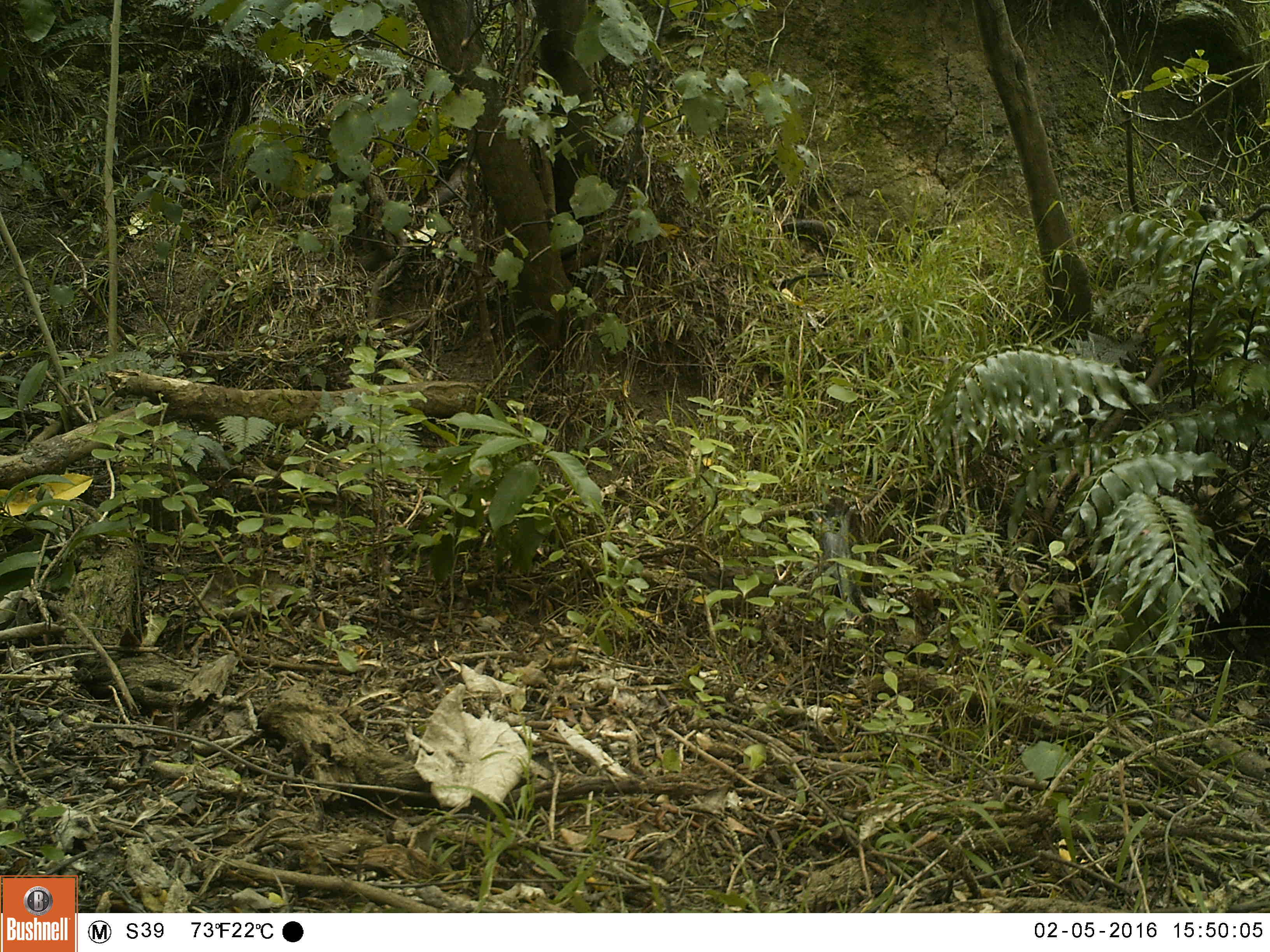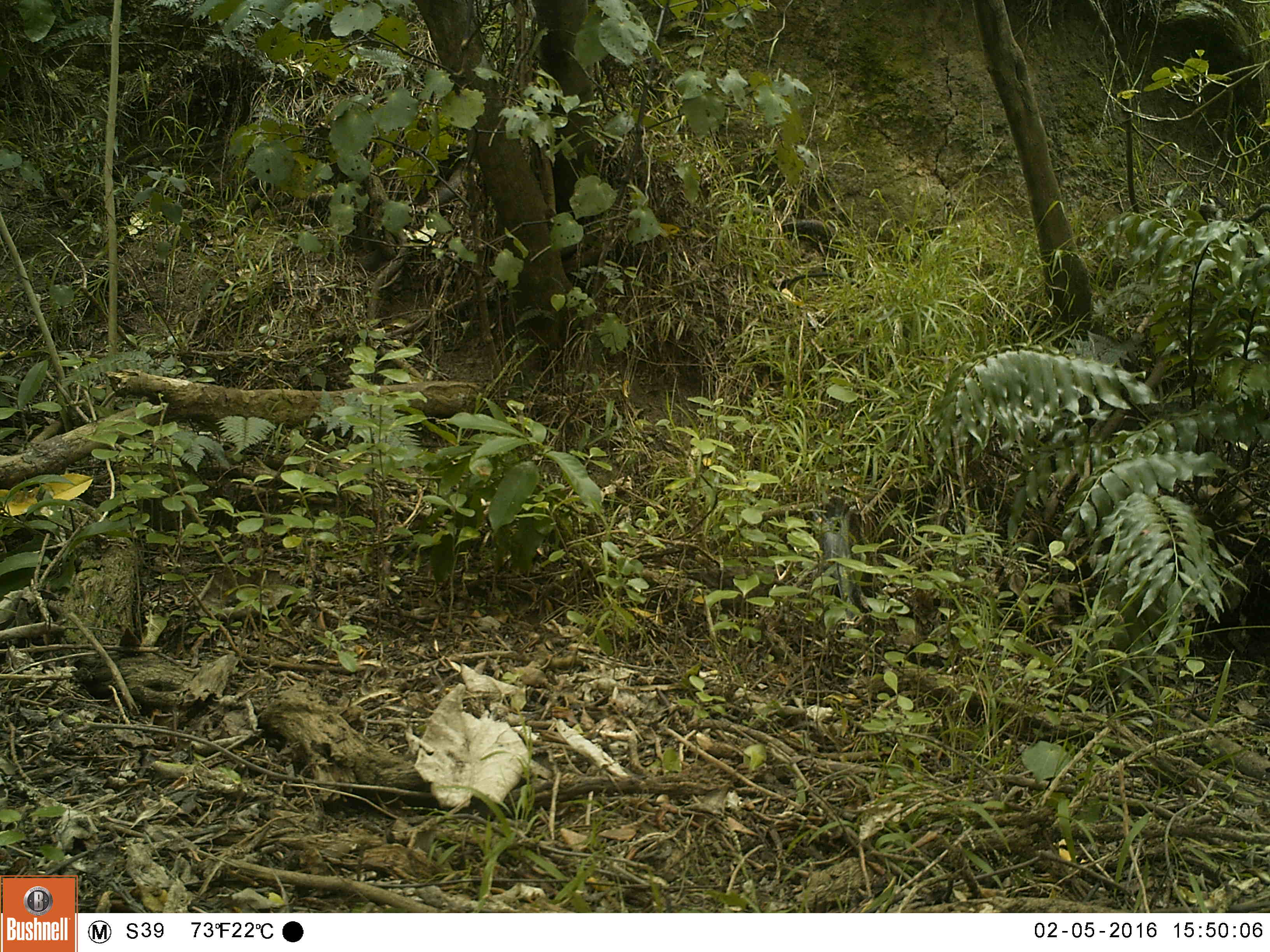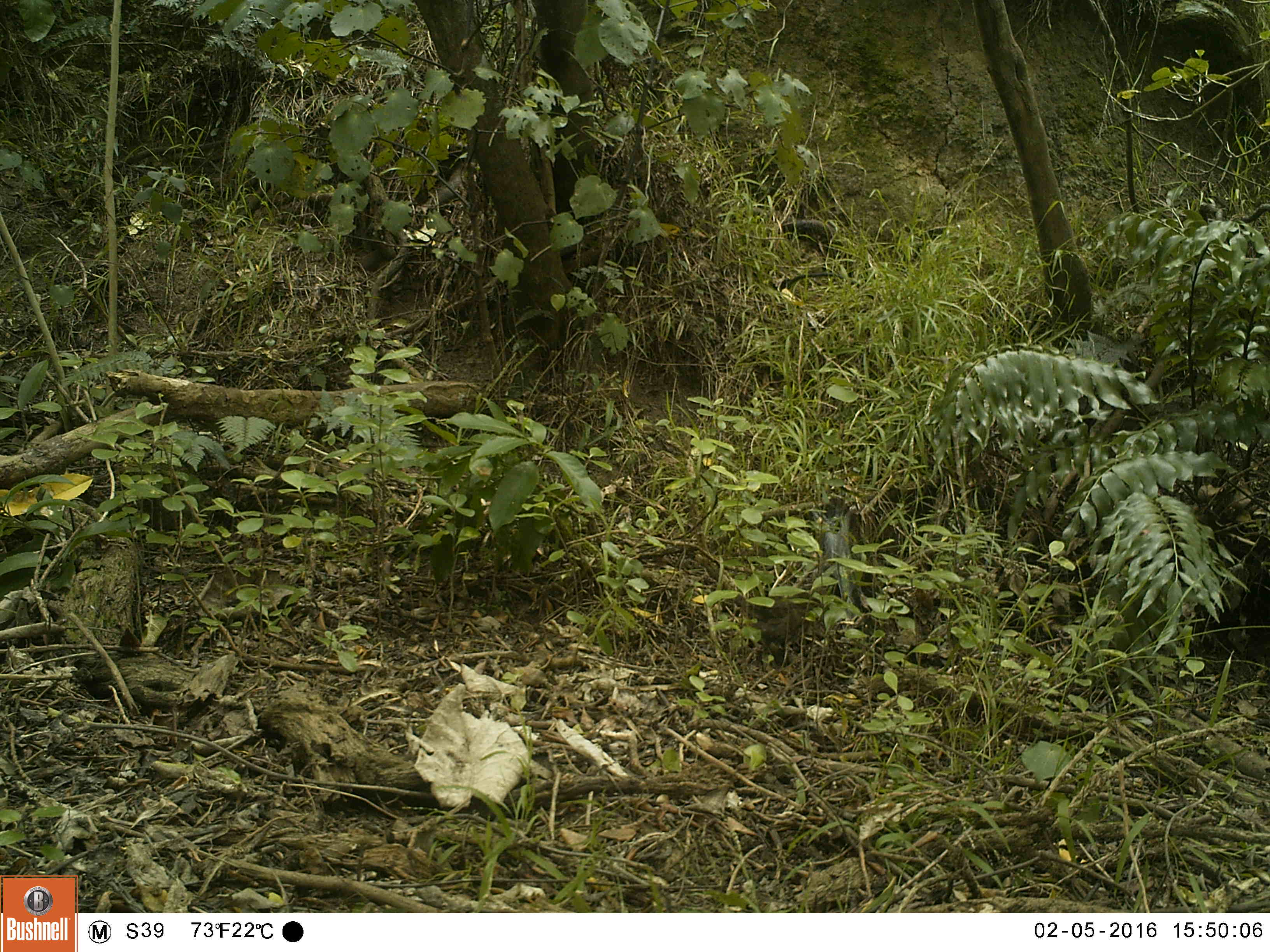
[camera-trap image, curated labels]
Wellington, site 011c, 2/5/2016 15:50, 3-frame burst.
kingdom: Animalia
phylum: Chordata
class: Aves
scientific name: Aves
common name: bird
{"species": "bird (Aves)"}